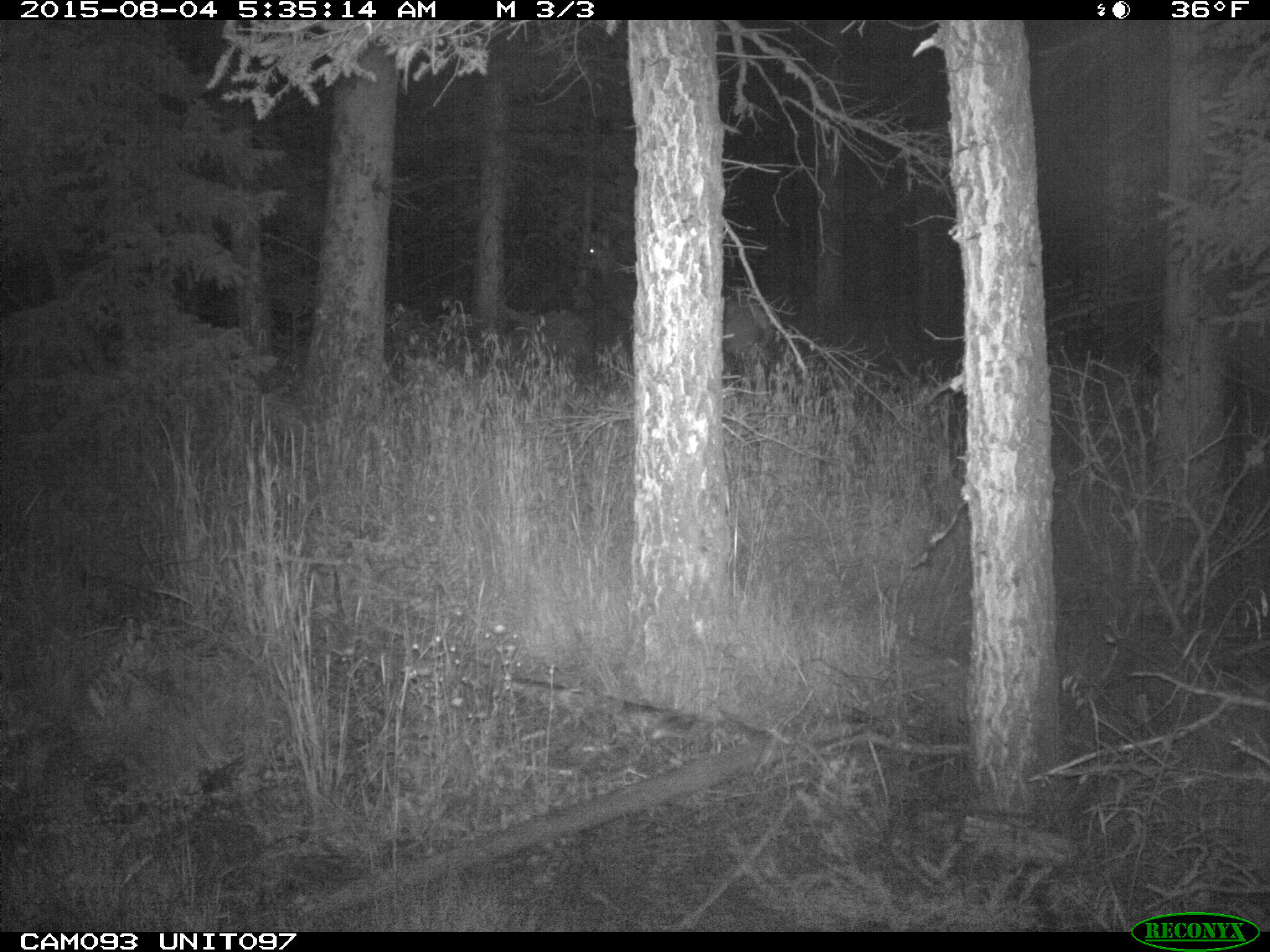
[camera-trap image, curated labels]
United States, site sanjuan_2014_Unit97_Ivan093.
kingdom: Animalia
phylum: Chordata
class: Mammalia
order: Artiodactyla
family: Cervidae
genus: Cervus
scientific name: Cervus elaphus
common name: red deer